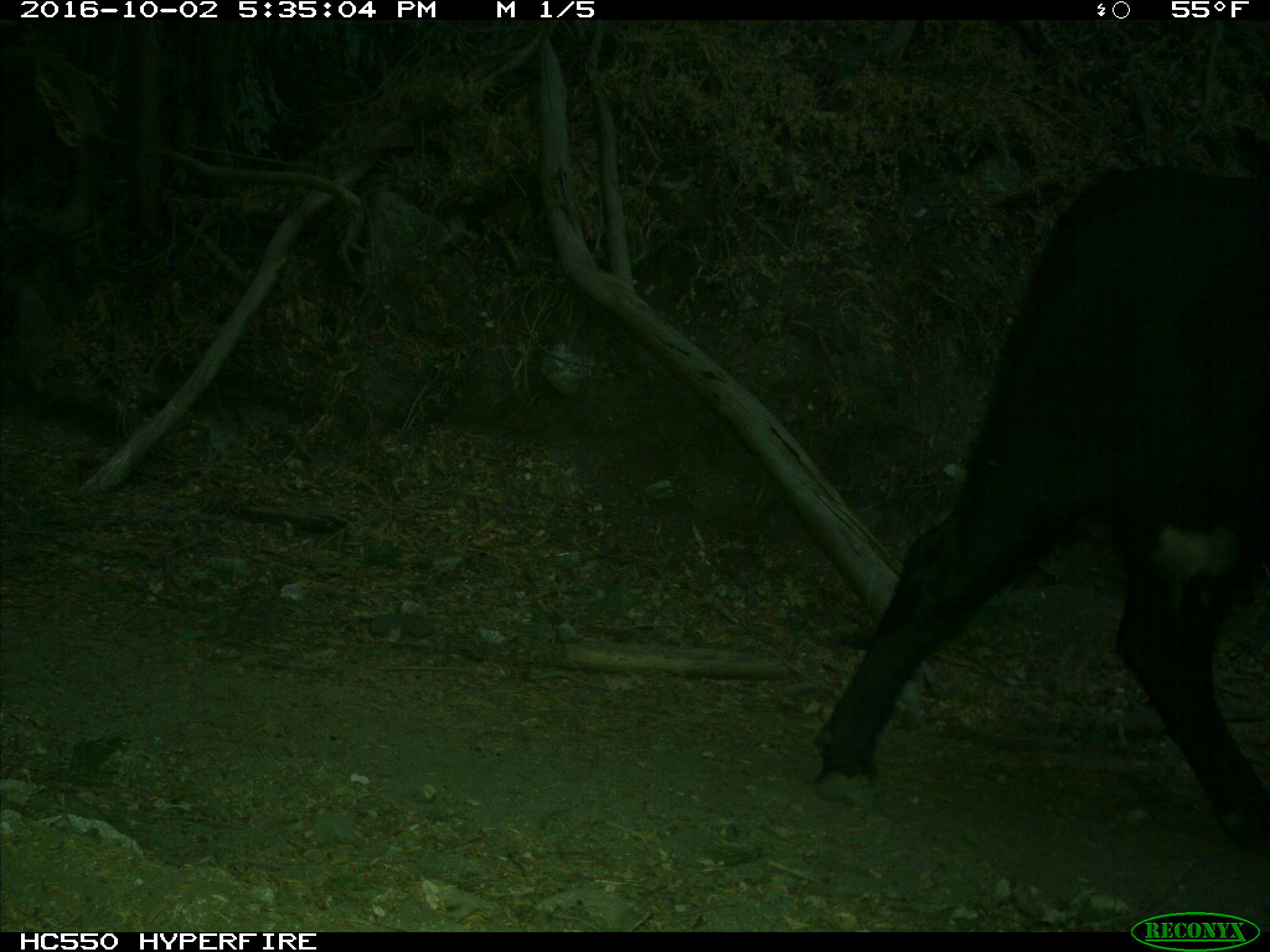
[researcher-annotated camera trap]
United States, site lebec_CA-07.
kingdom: Animalia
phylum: Chordata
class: Mammalia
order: Artiodactyla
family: Bovidae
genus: Bos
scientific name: Bos taurus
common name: domestic cow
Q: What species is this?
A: Bos taurus (domestic cow).